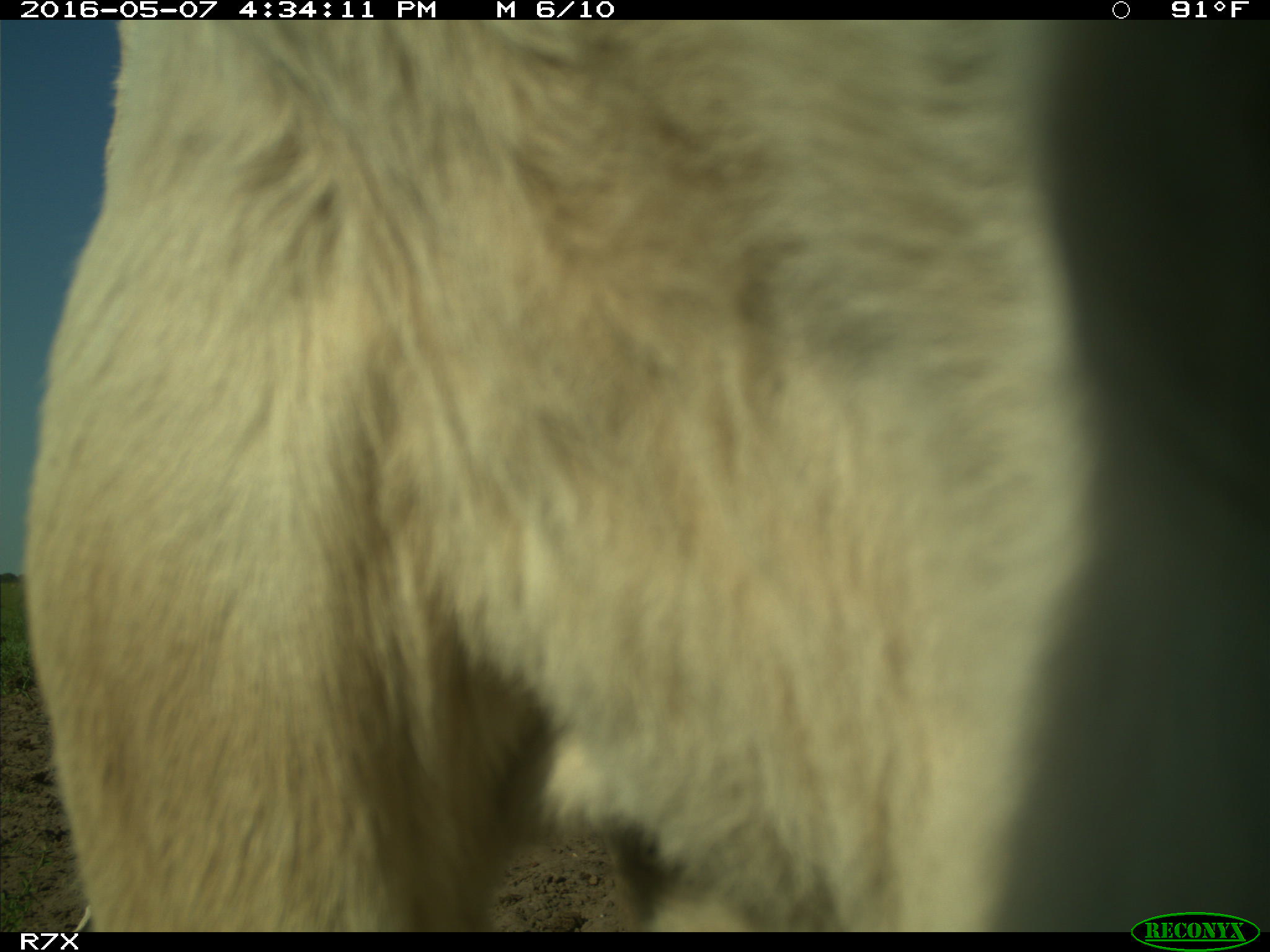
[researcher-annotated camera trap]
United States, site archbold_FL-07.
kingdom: Animalia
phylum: Chordata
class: Mammalia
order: Artiodactyla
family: Bovidae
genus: Bos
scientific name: Bos taurus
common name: domestic cow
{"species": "Bos taurus (domestic cow)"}